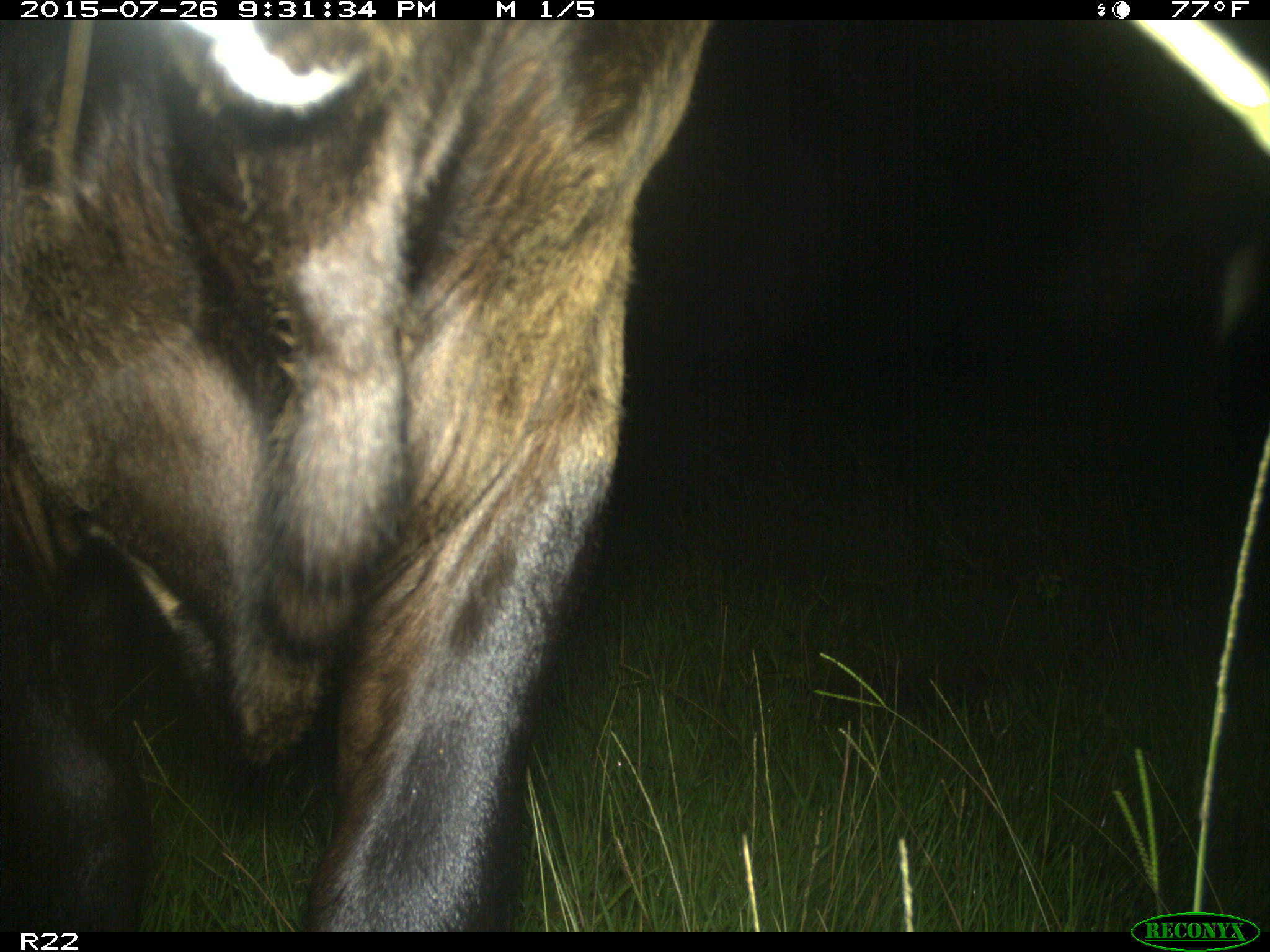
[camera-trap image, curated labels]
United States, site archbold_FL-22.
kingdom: Animalia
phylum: Chordata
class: Mammalia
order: Artiodactyla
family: Bovidae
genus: Bos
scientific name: Bos taurus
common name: domestic cow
Bos taurus (domestic cow).